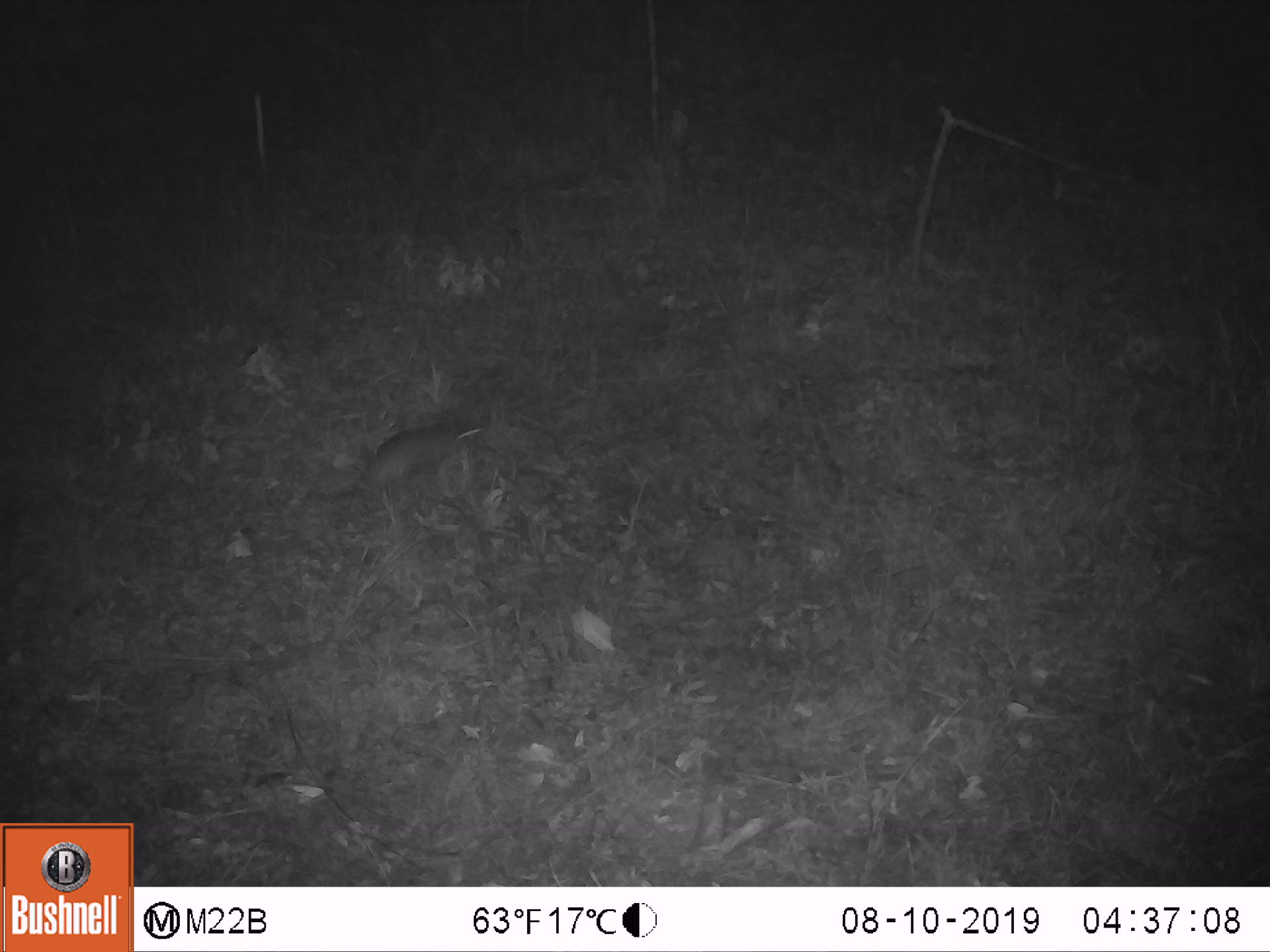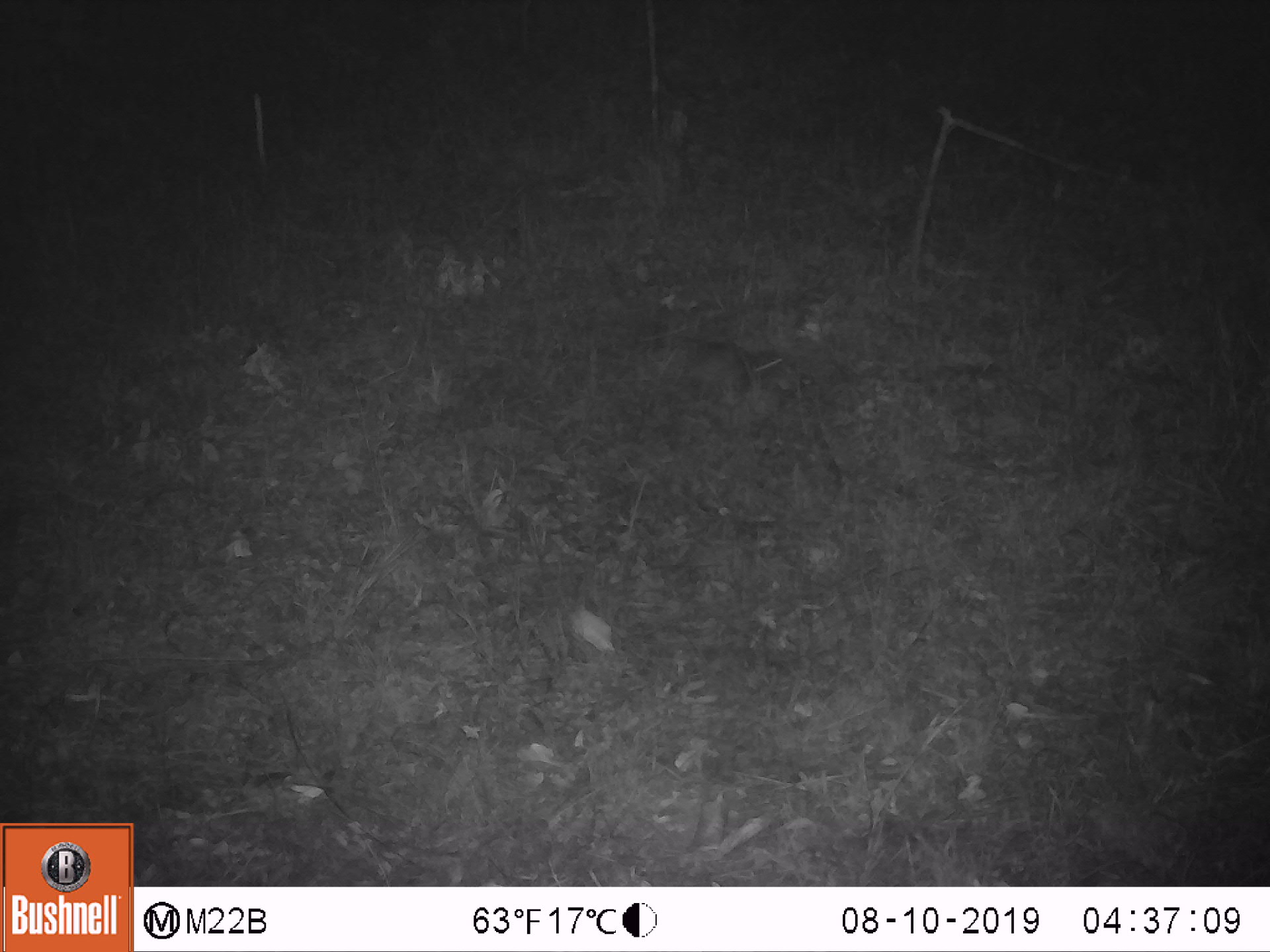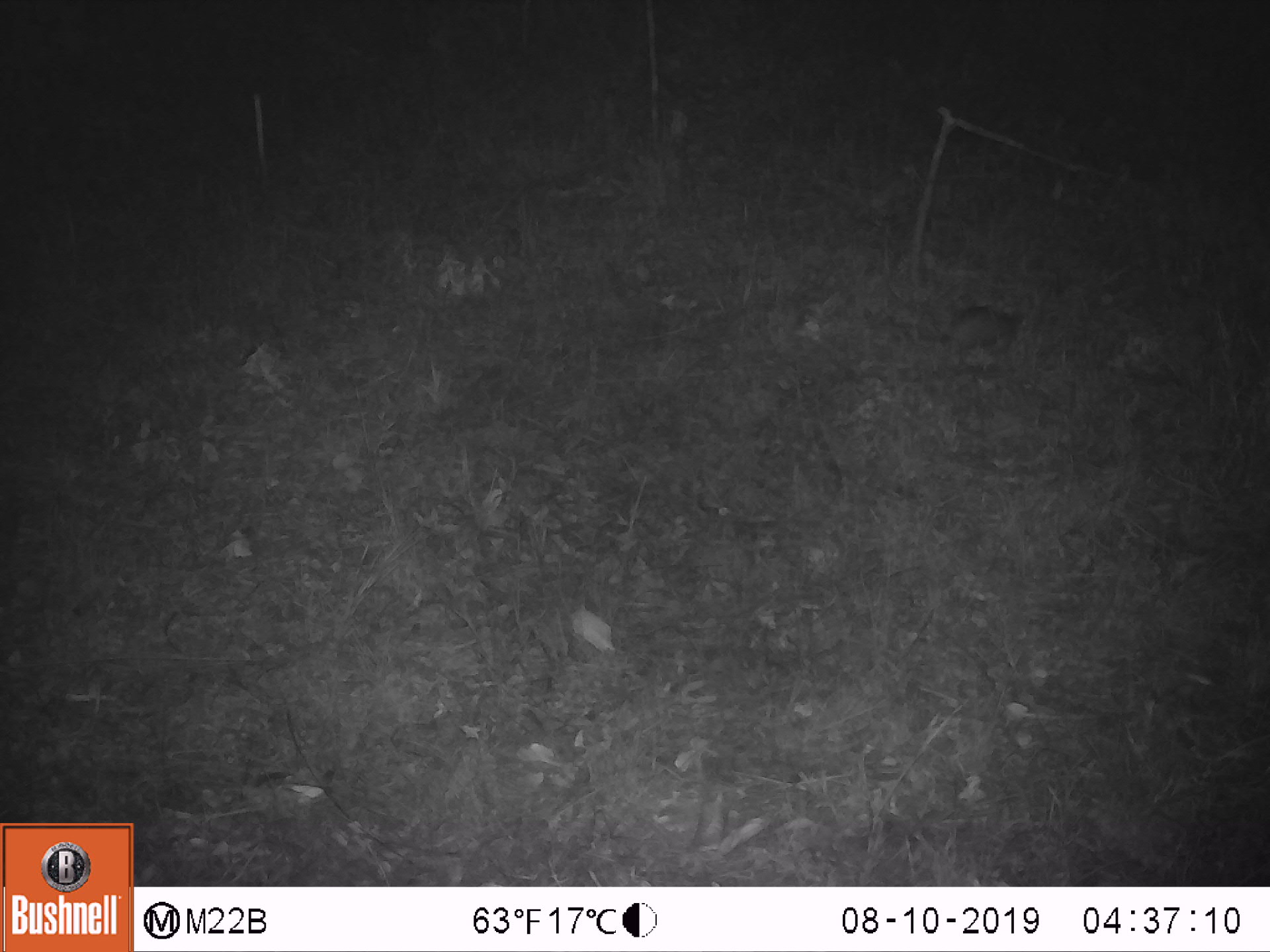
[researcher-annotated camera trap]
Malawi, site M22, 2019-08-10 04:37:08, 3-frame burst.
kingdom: Animalia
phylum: Chordata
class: Mammalia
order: Carnivora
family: Herpestidae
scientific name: Herpestidae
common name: mongoose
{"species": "mongoose (Herpestidae)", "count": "1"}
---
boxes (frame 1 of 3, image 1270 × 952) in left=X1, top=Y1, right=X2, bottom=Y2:
mongoose: left=292, top=414, right=491, bottom=518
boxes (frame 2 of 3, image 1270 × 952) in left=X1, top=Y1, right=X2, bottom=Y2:
mongoose: left=644, top=333, right=804, bottom=385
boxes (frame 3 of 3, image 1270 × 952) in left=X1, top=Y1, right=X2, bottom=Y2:
mongoose: left=904, top=288, right=1037, bottom=370